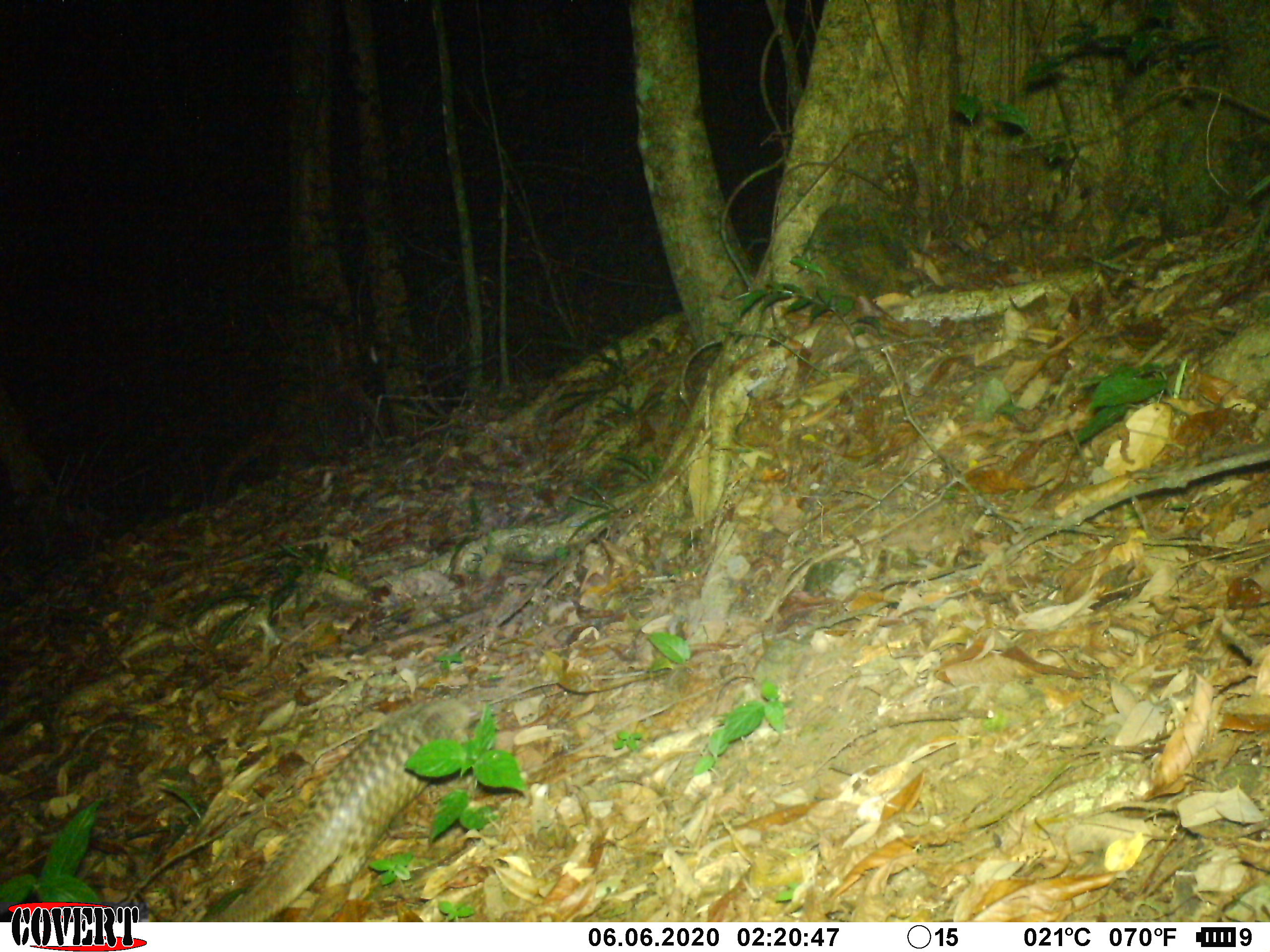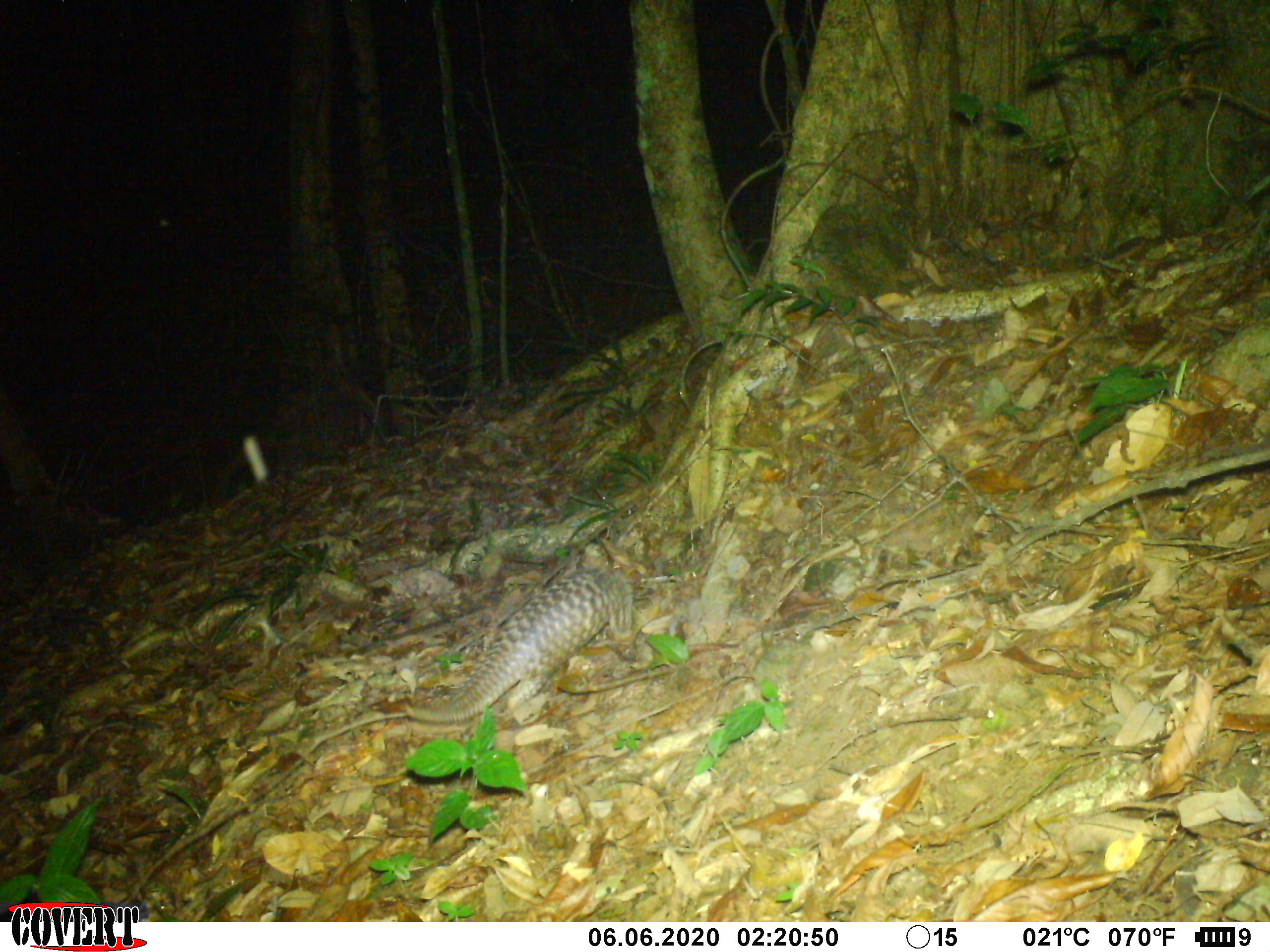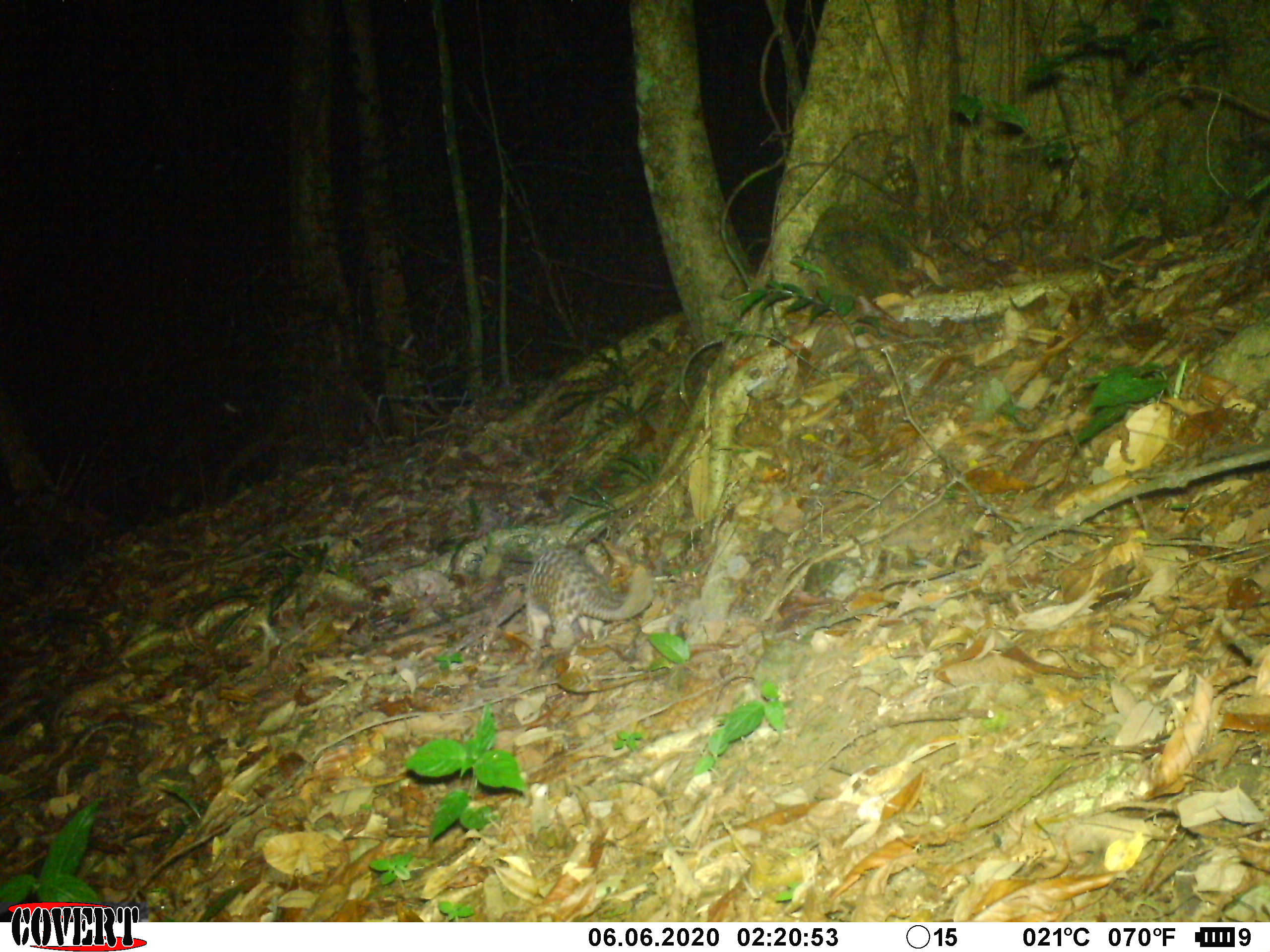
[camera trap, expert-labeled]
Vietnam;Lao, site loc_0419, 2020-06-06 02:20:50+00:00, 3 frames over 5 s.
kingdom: Animalia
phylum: Chordata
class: Mammalia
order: Pholidota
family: Manidae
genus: Manis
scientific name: Manis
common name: asian pangolins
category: pangolin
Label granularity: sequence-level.